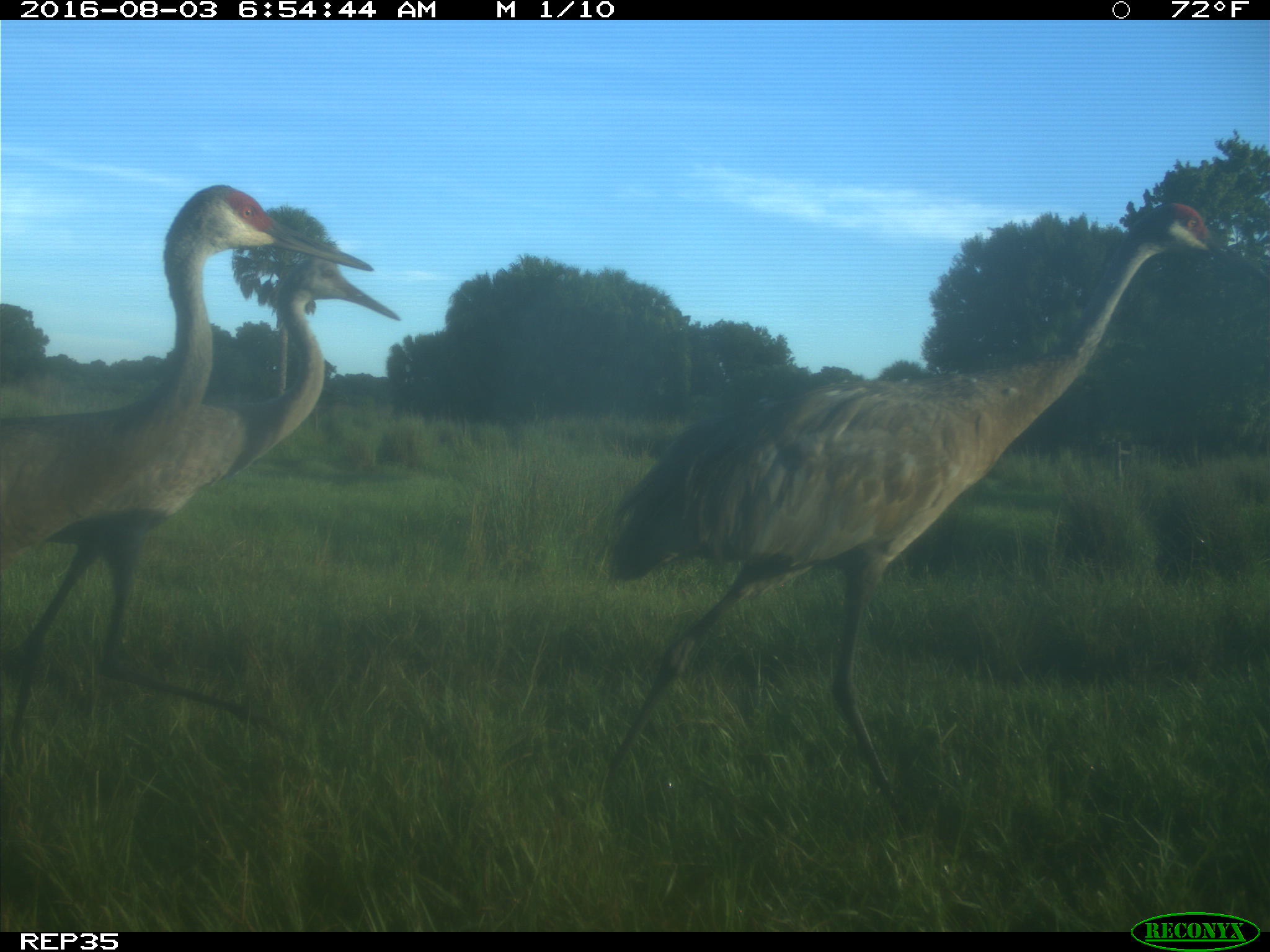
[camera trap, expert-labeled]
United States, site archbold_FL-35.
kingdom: Animalia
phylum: Chordata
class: Aves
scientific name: Aves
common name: birds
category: unidentified bird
Unidentified bird (birds) (Aves).